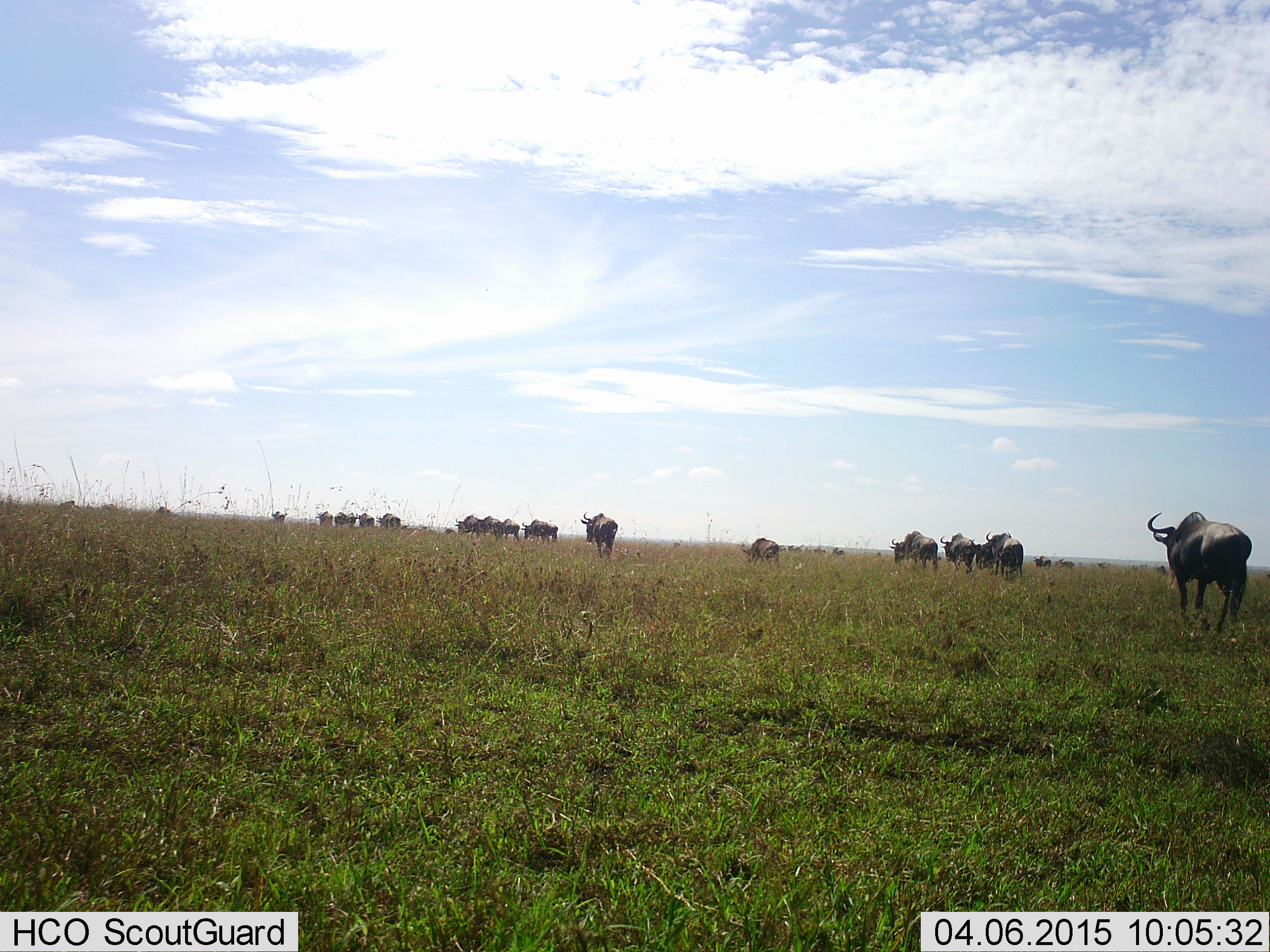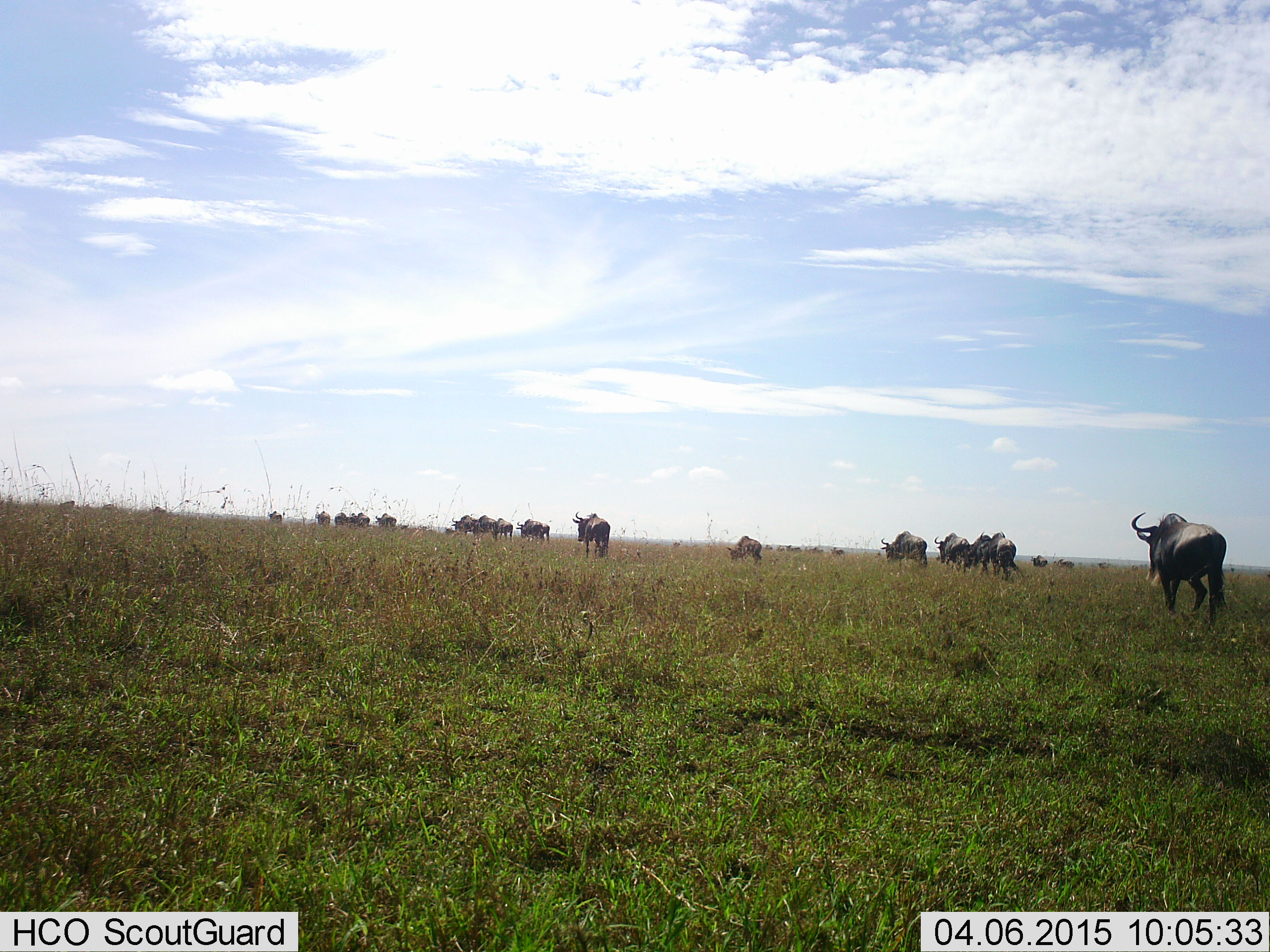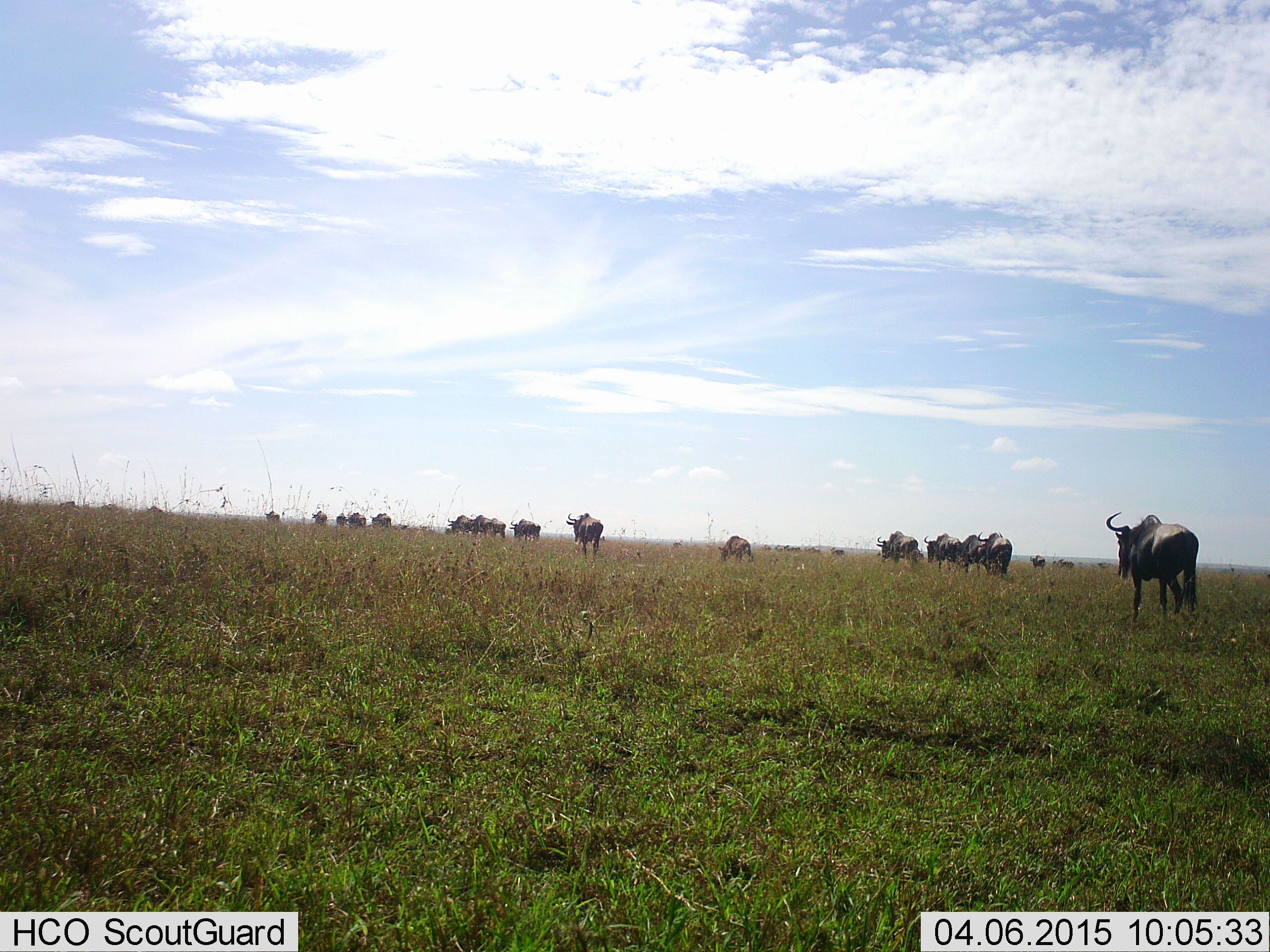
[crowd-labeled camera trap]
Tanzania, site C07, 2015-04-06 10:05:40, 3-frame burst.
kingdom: Animalia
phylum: Chordata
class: Mammalia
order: Artiodactyla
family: Bovidae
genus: Connochaetes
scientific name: Connochaetes taurinus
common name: blue wildebeest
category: wildebeest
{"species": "wildebeest (blue wildebeest) (Connochaetes taurinus)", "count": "11-50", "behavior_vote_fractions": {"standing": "0%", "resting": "0%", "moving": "100%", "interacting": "0%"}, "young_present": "10%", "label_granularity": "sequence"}